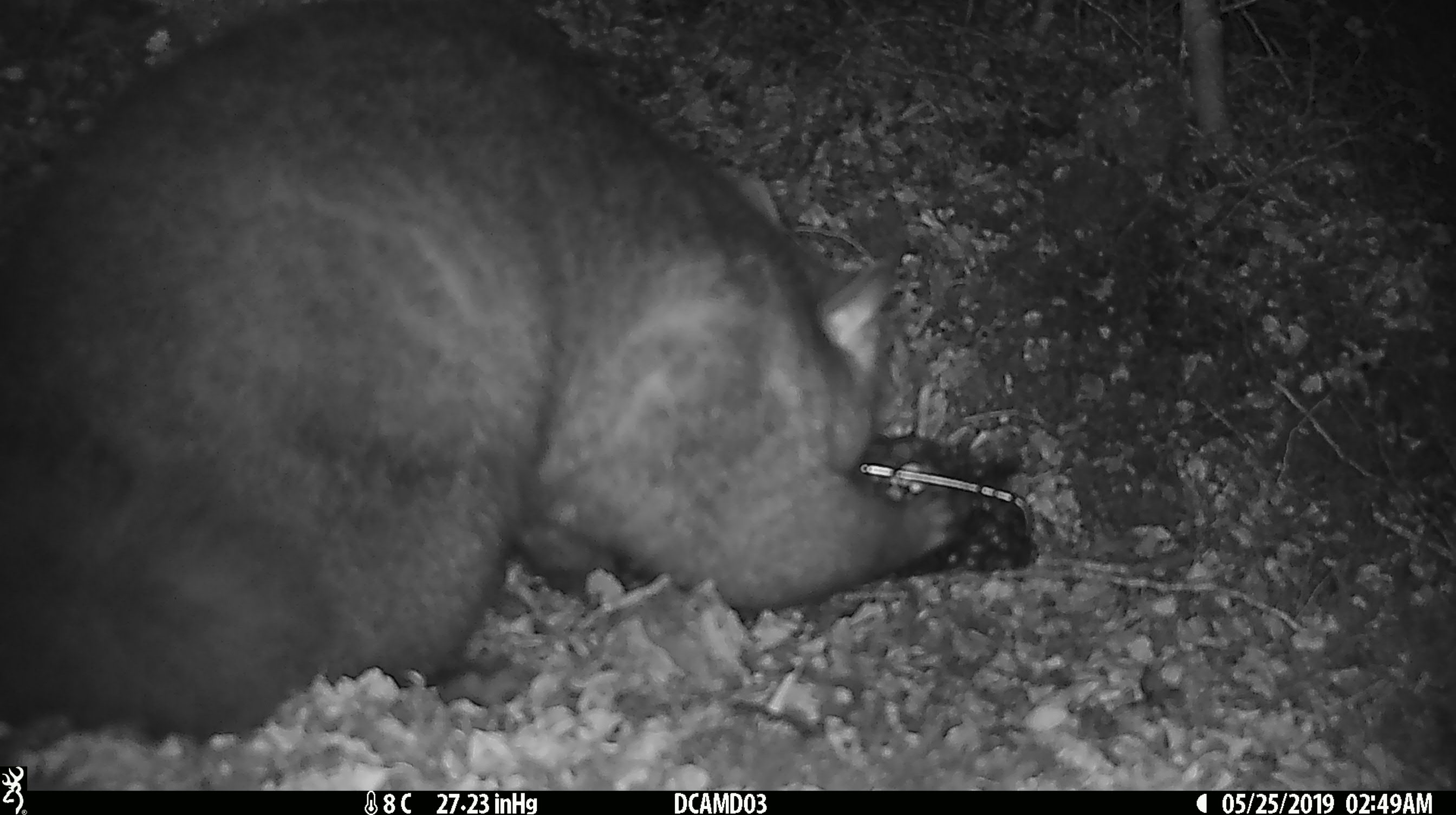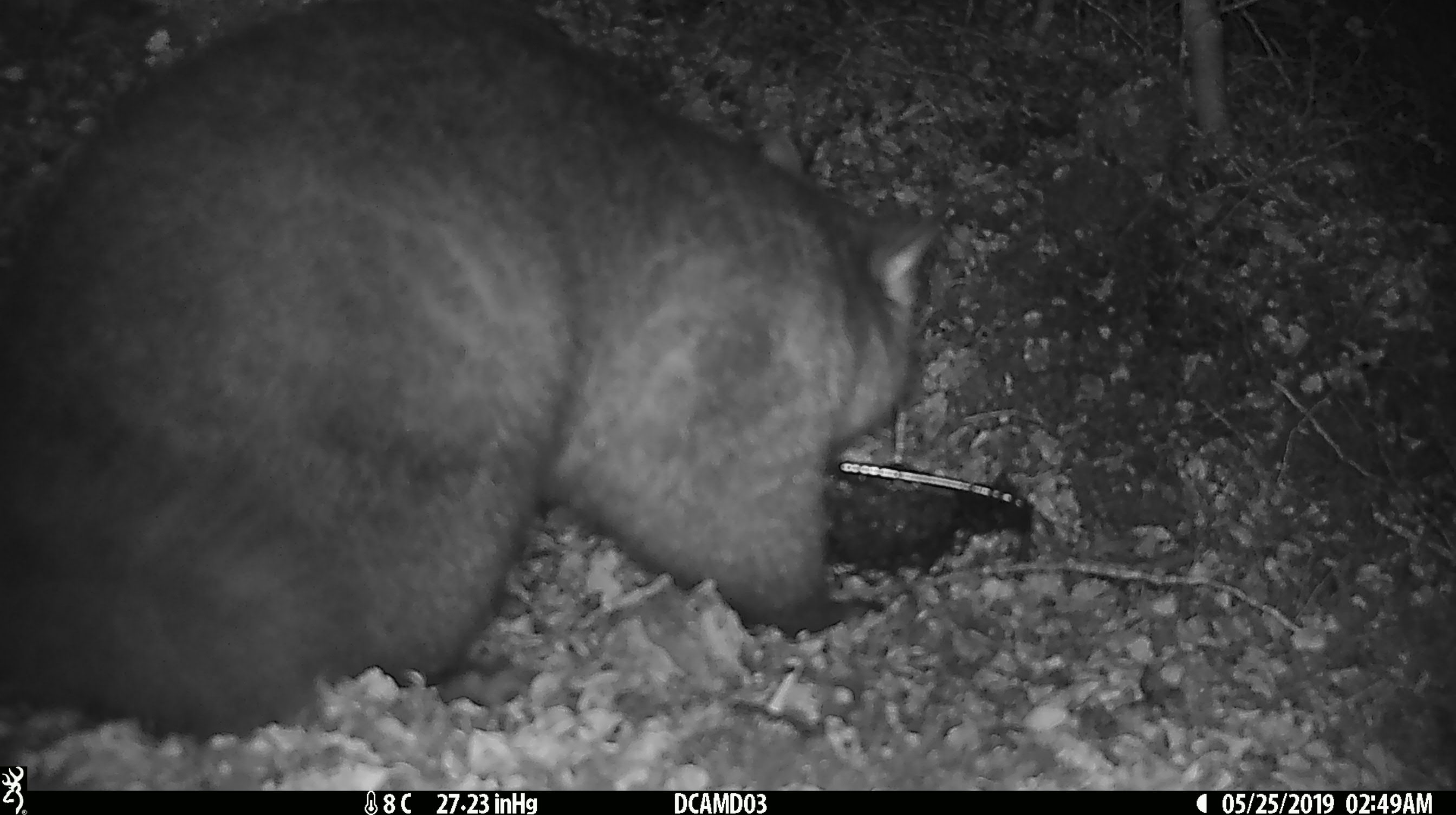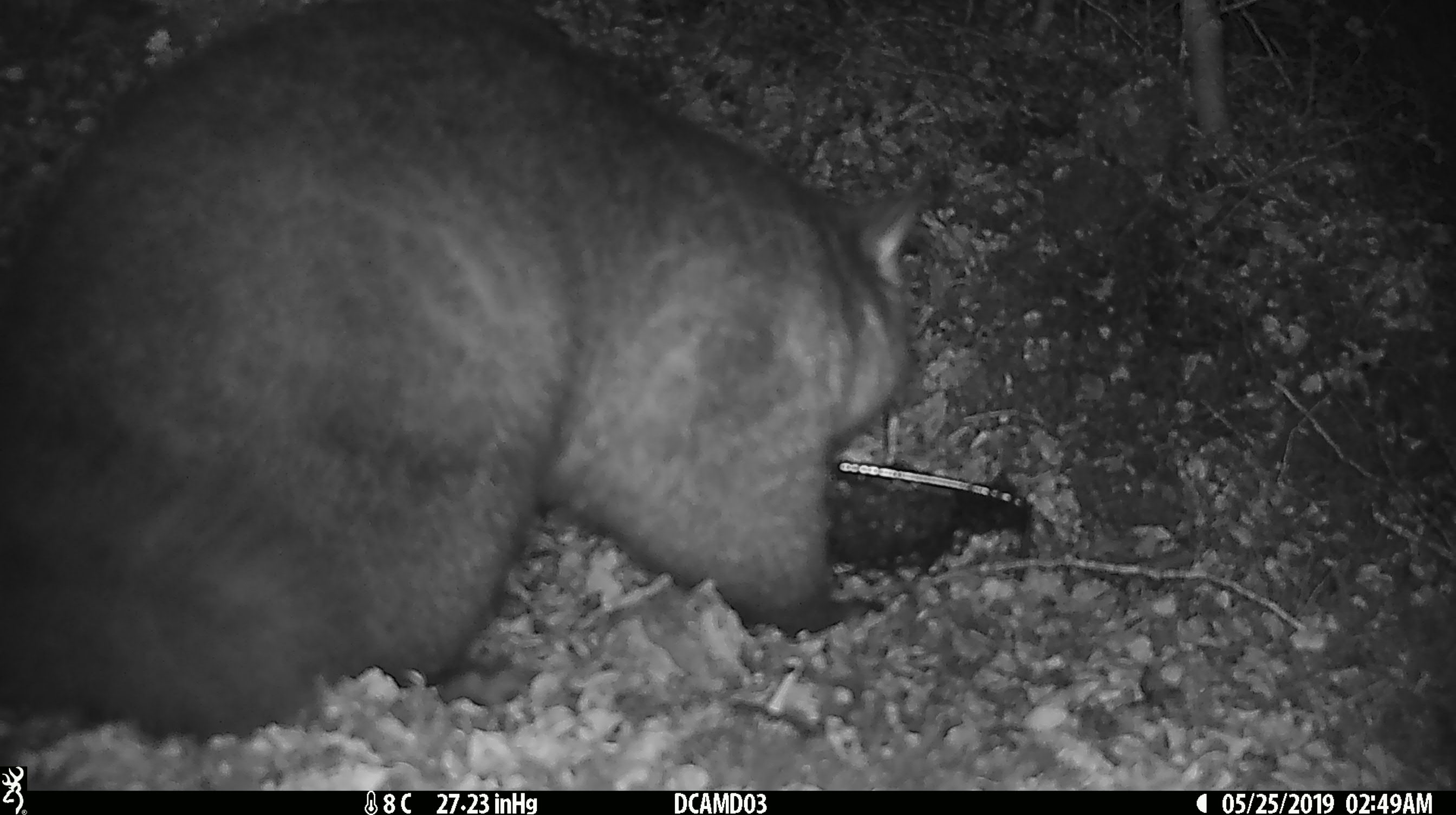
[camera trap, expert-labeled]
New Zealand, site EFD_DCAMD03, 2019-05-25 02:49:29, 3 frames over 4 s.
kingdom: Animalia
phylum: Chordata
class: Mammalia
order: Diprotodontia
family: Phalangeridae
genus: Trichosurus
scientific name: Trichosurus vulpecula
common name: common brushtail possum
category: possum